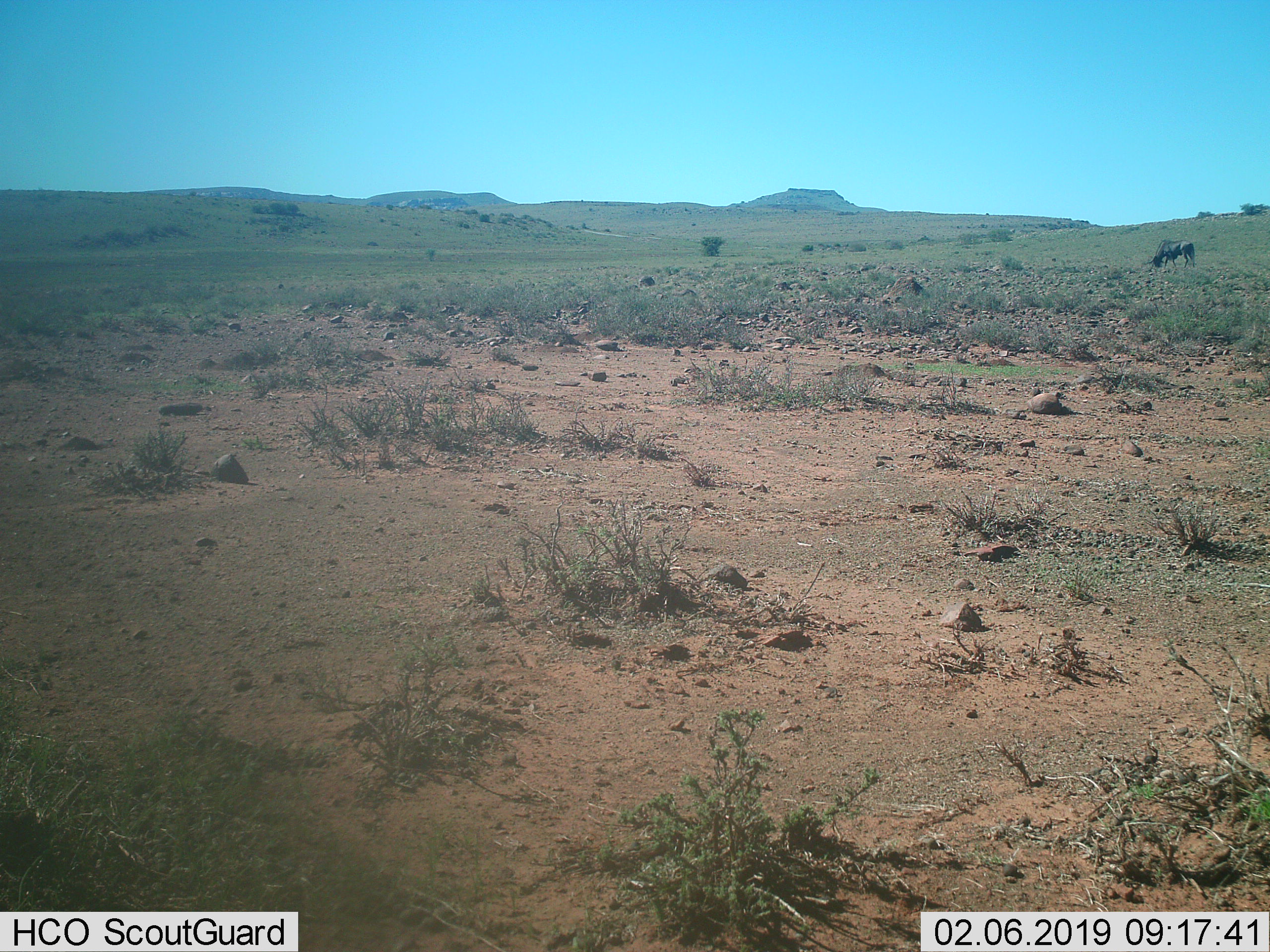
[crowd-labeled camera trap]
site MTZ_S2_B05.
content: unidentified animal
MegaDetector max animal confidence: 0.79